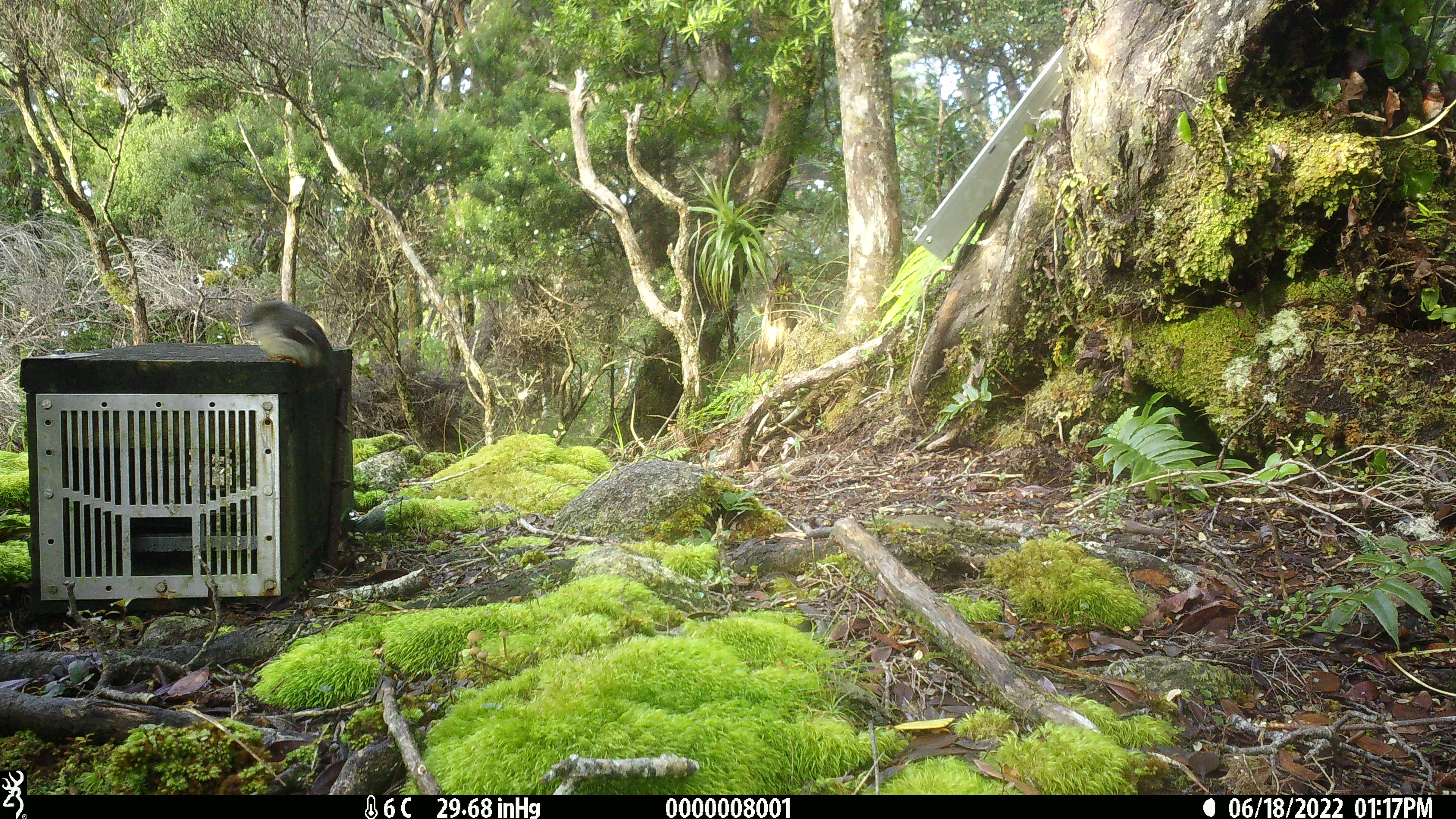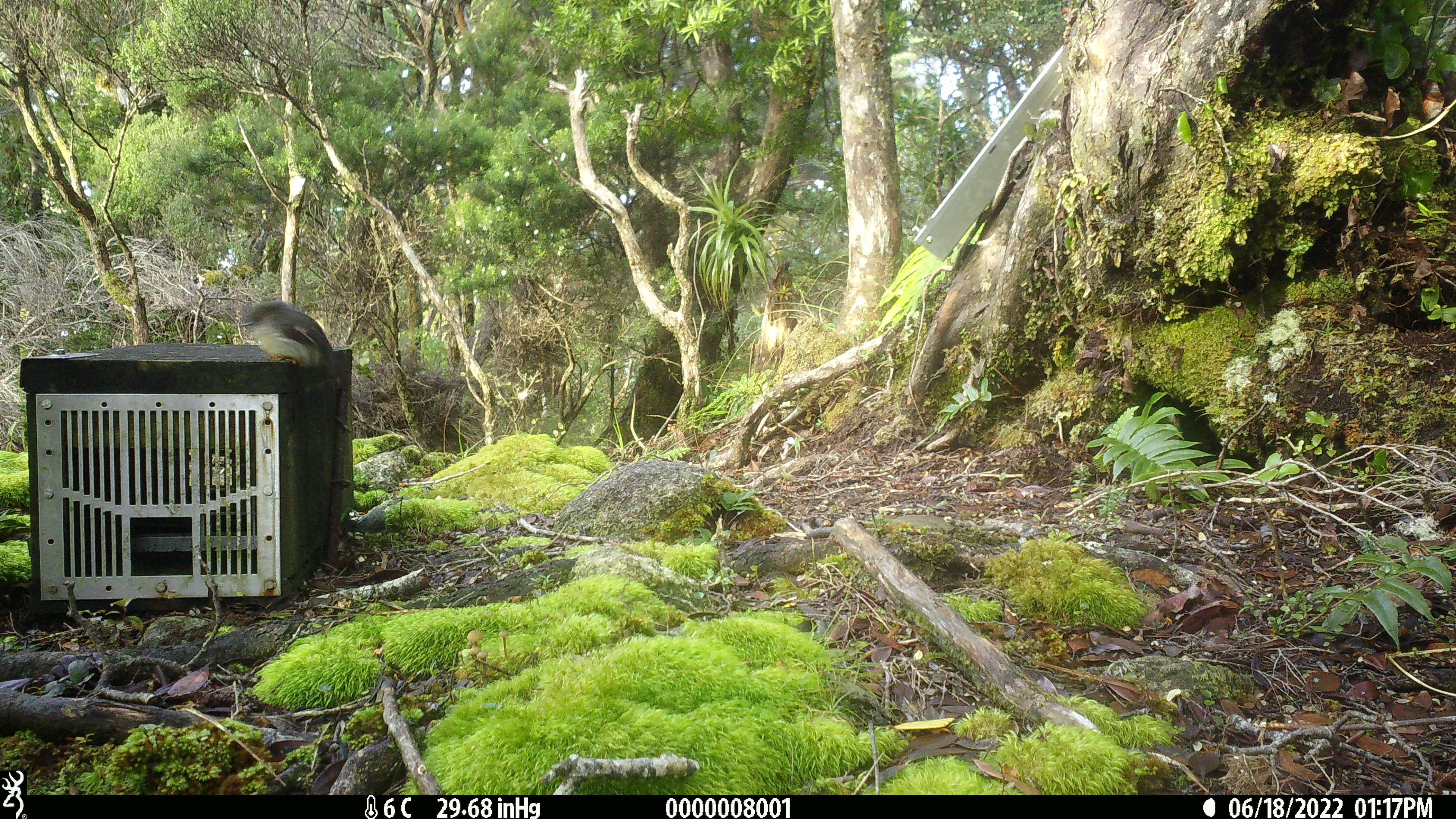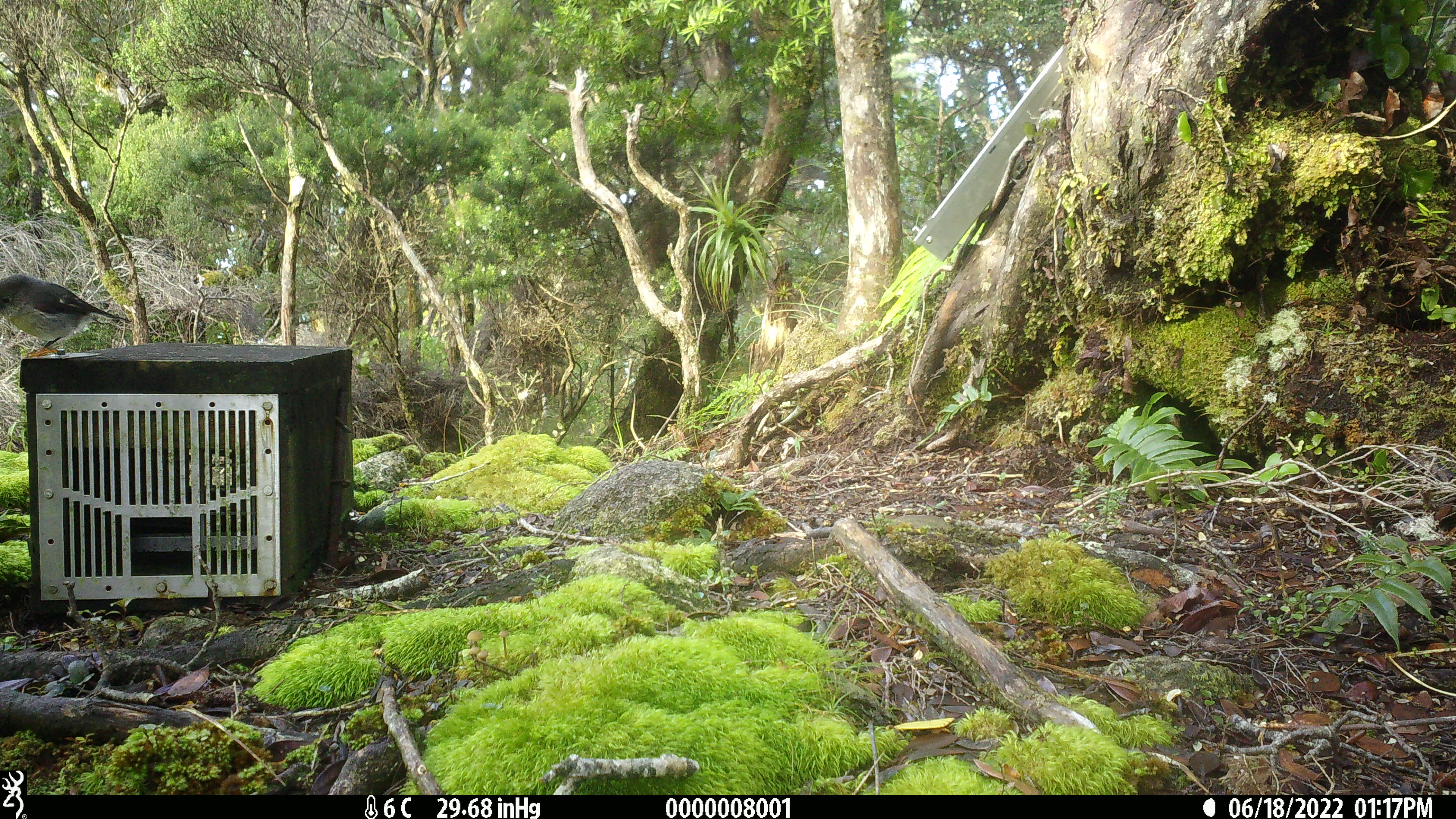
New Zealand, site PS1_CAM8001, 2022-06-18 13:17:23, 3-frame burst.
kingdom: Animalia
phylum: Chordata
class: Aves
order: Passeriformes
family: Petroicidae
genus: Petroica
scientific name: Petroica macrocephala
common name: tomtit